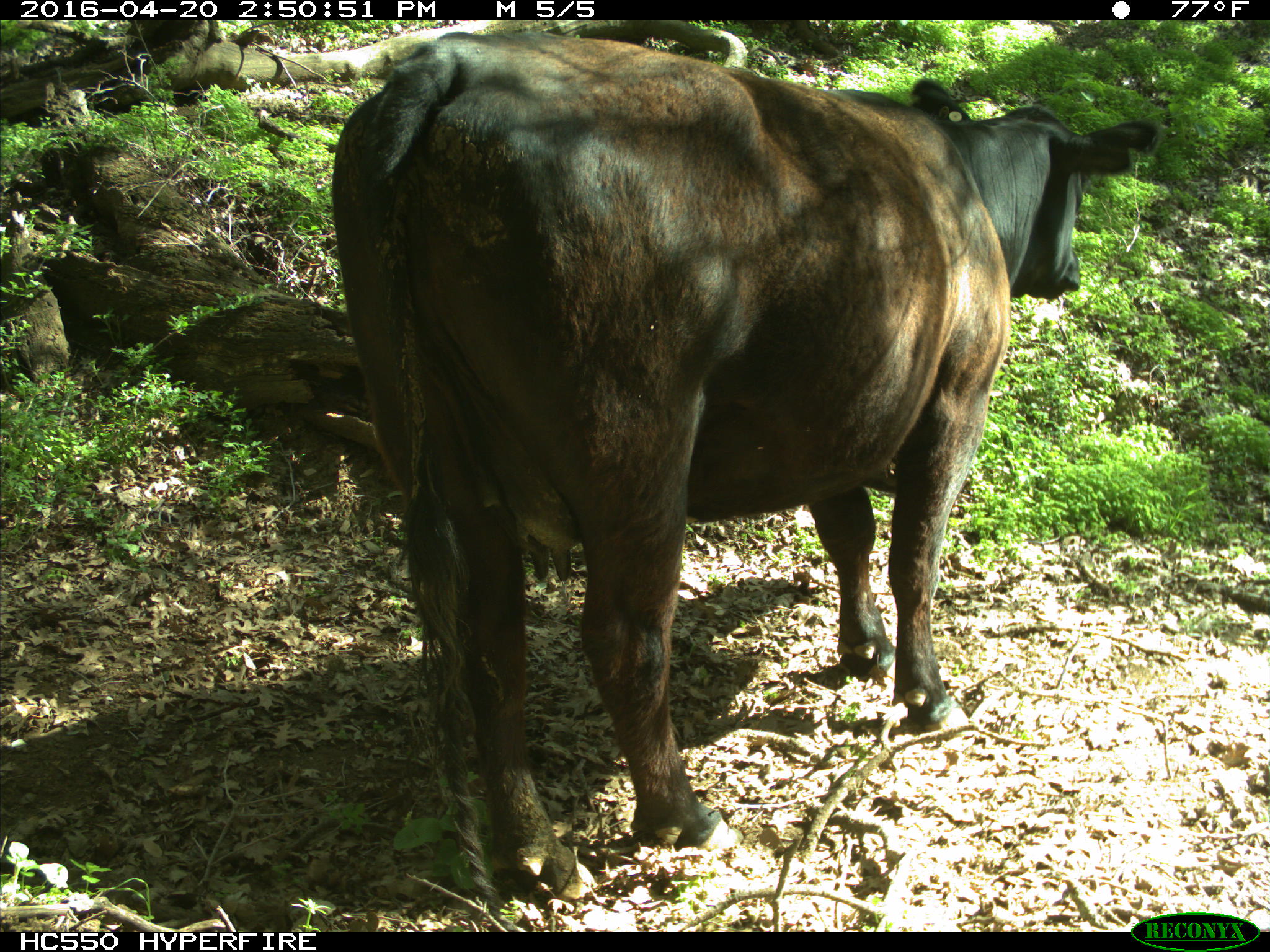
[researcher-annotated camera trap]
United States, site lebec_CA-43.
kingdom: Animalia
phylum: Chordata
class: Mammalia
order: Artiodactyla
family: Bovidae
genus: Bos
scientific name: Bos taurus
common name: domestic cow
Bos taurus (domestic cow).